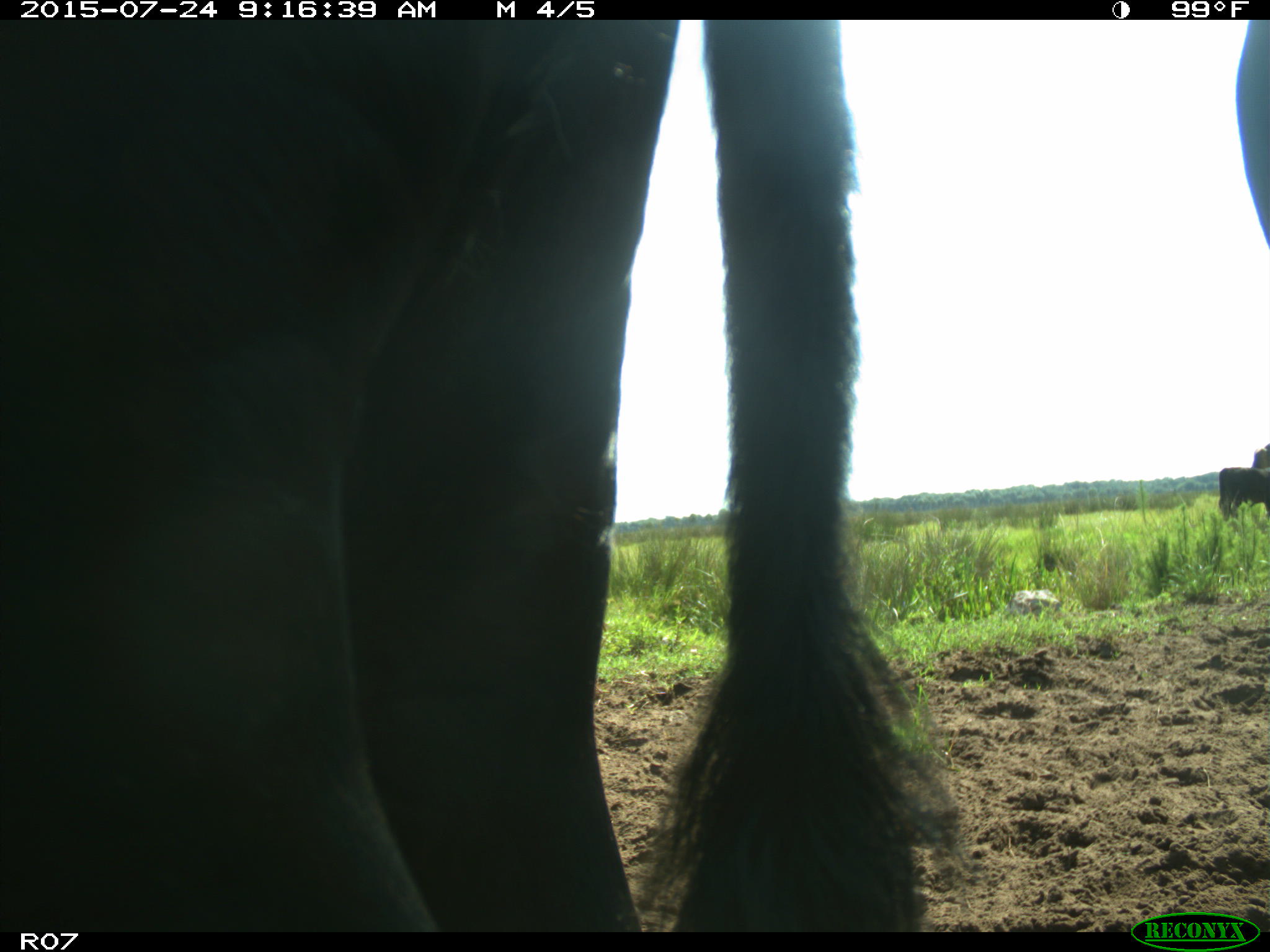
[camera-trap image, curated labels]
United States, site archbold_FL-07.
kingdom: Animalia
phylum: Chordata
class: Mammalia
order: Artiodactyla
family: Bovidae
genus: Bos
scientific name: Bos taurus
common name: domestic cow